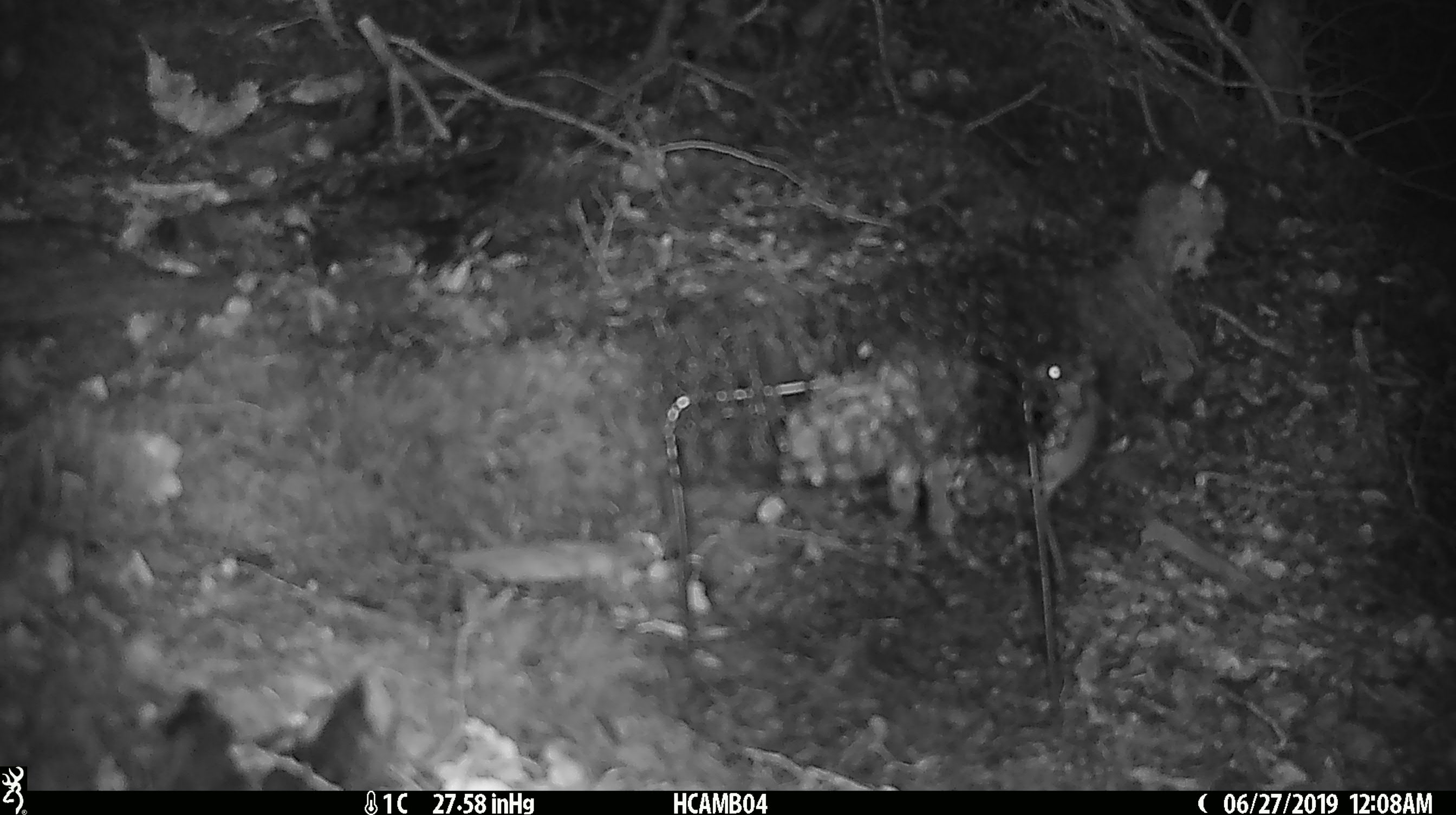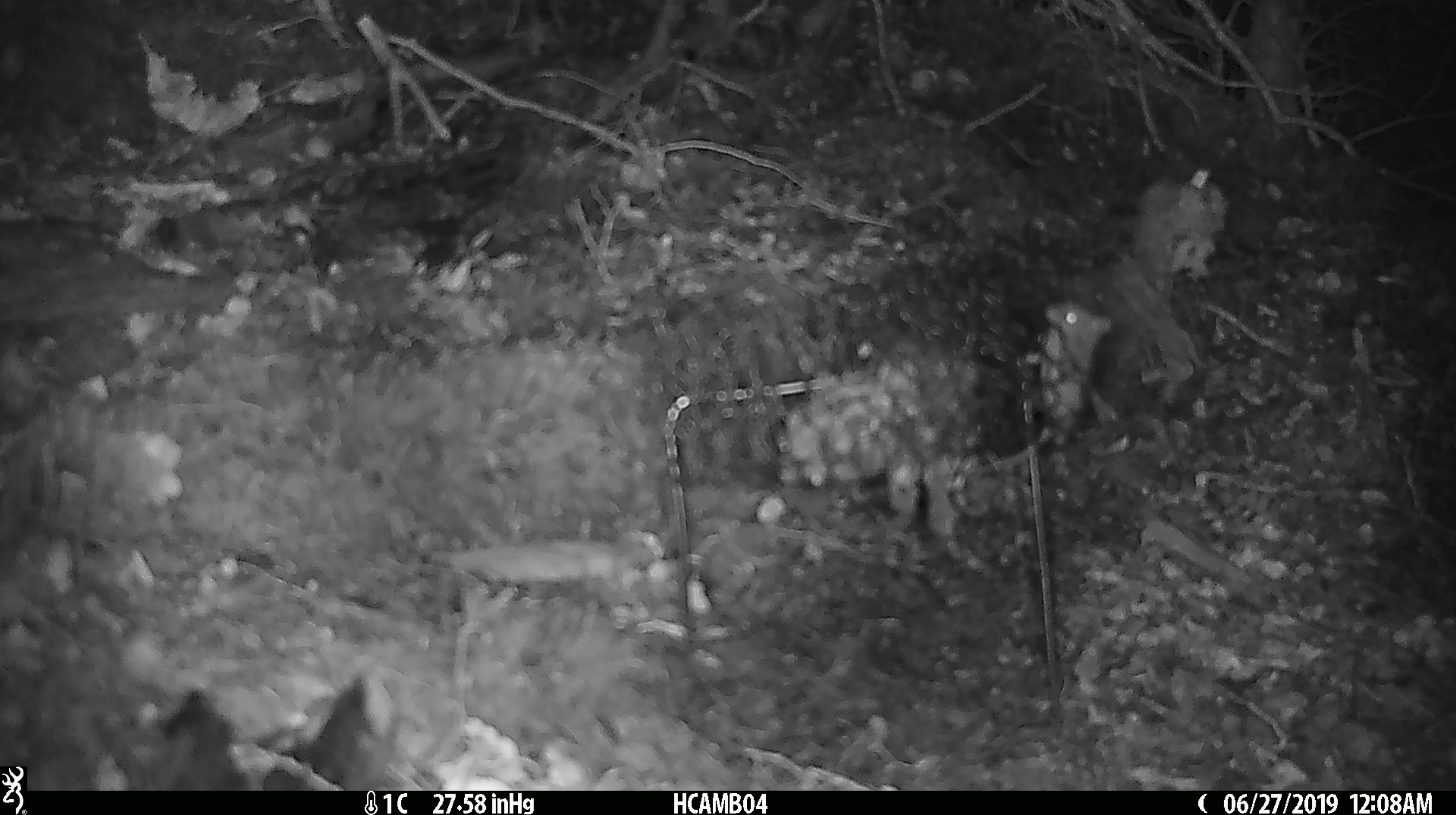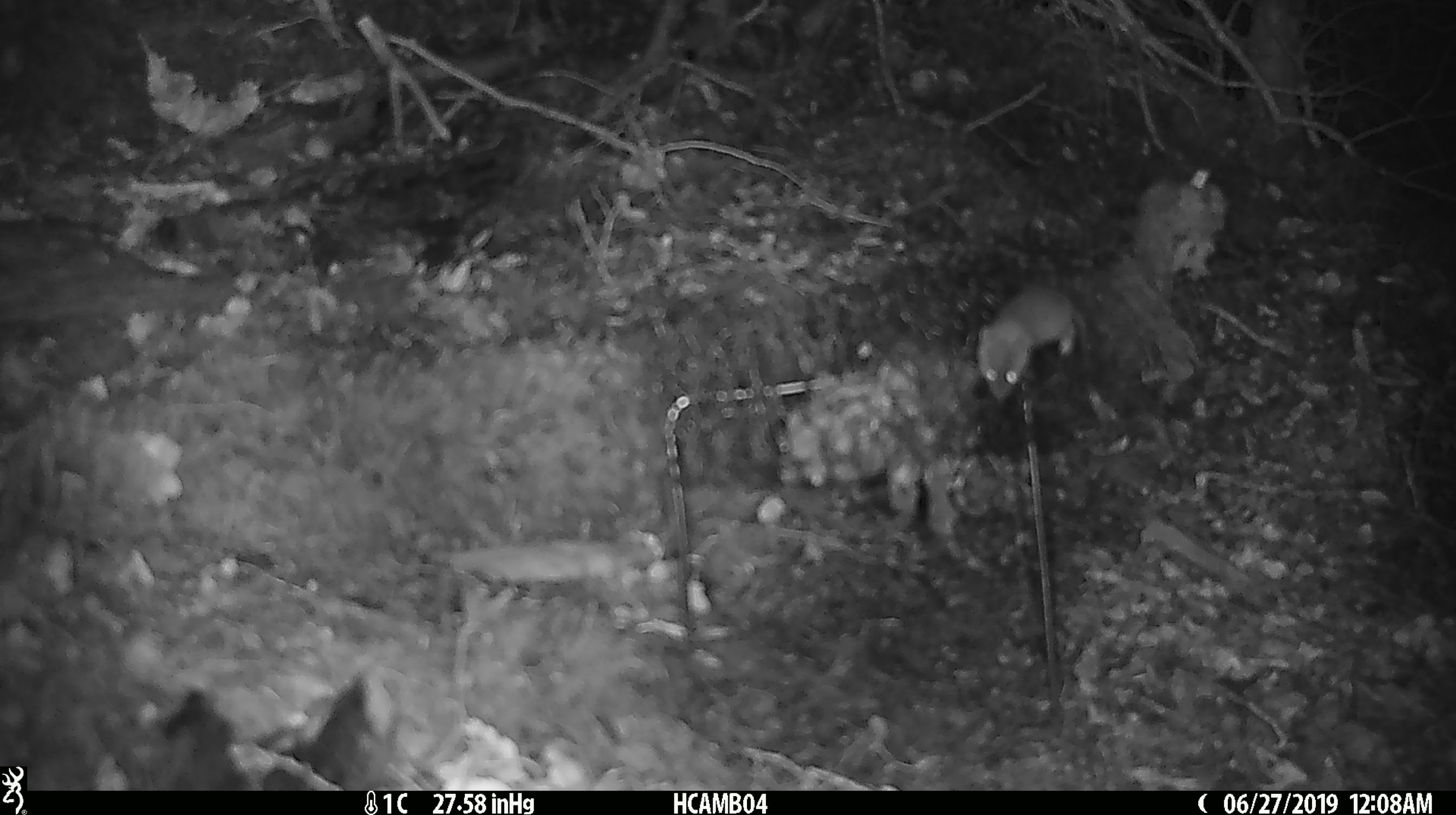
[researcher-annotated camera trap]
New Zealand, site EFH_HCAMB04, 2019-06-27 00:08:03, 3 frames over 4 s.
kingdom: Animalia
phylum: Chordata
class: Mammalia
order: Rodentia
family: Muridae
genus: Mus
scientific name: Mus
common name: mouse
Mouse (Mus).